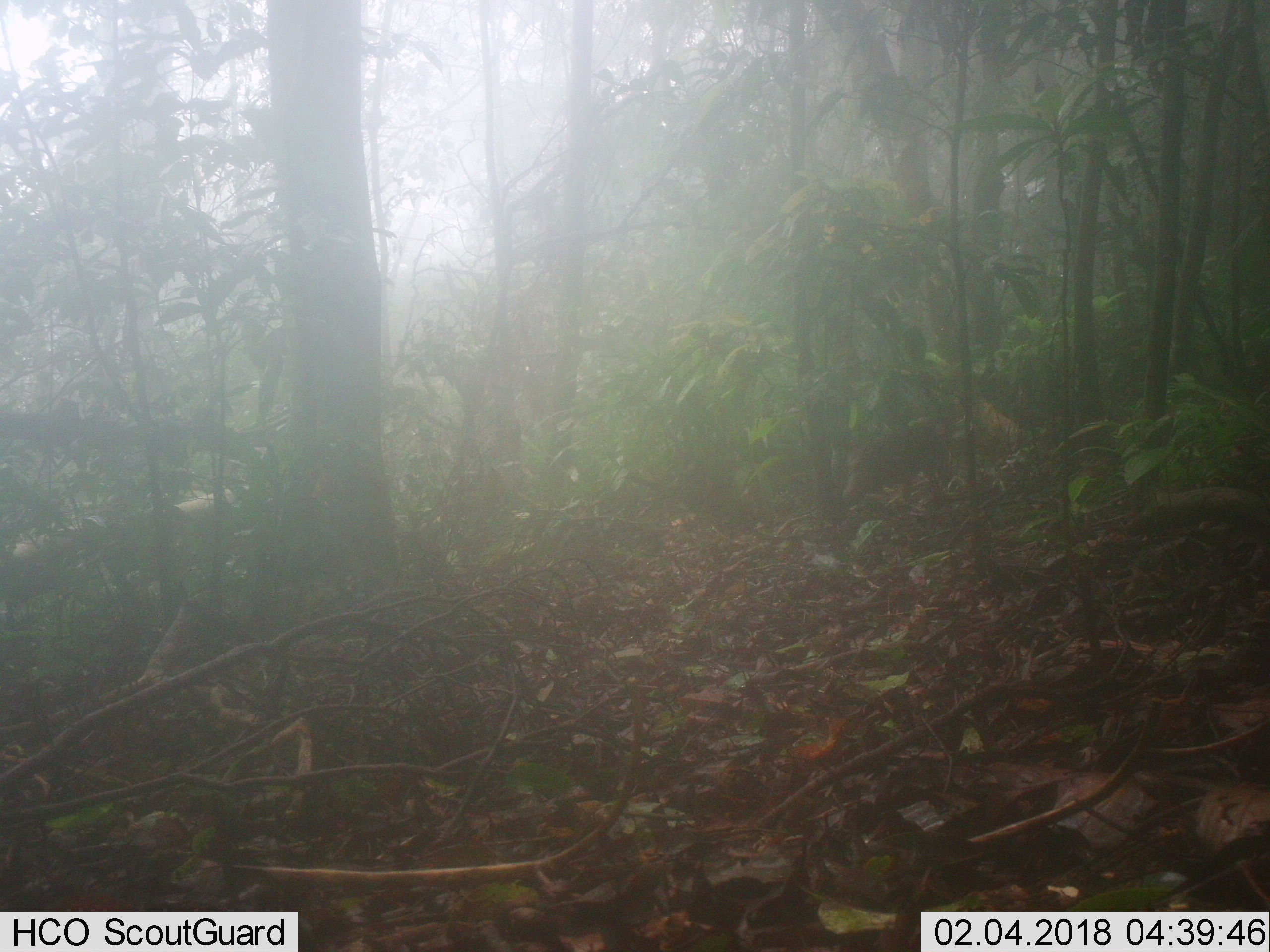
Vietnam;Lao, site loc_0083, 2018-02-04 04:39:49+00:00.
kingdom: Animalia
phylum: Chordata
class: Mammalia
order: Primates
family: Cercopithecidae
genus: Macaca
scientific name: Macaca arctoides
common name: stump-tailed macaque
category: stump tailed macaque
Stump tailed macaque (stump-tailed macaque) (Macaca arctoides). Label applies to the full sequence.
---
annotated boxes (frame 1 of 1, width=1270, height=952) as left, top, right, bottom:
stump tailed macaque: 837, 424, 946, 503